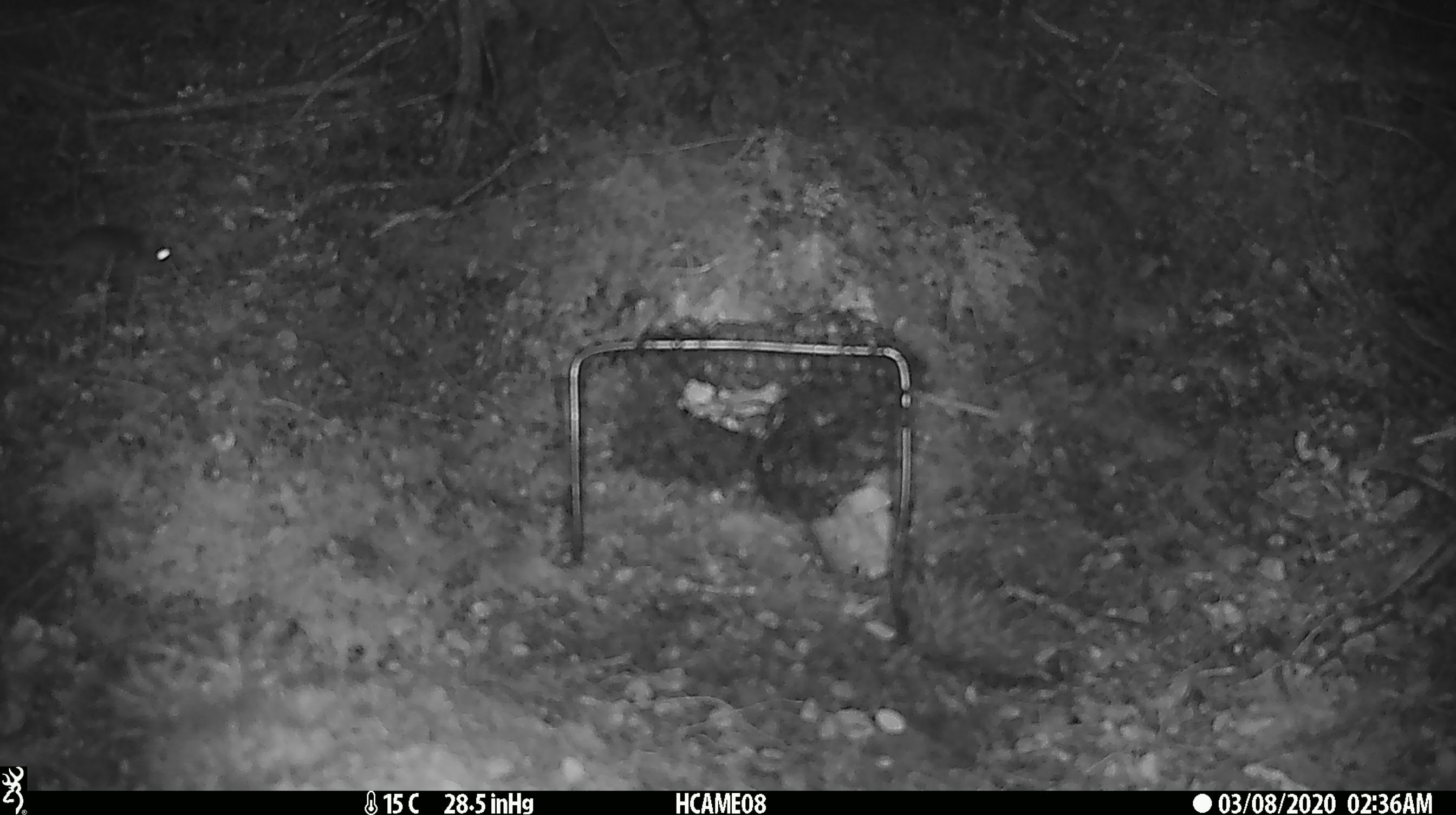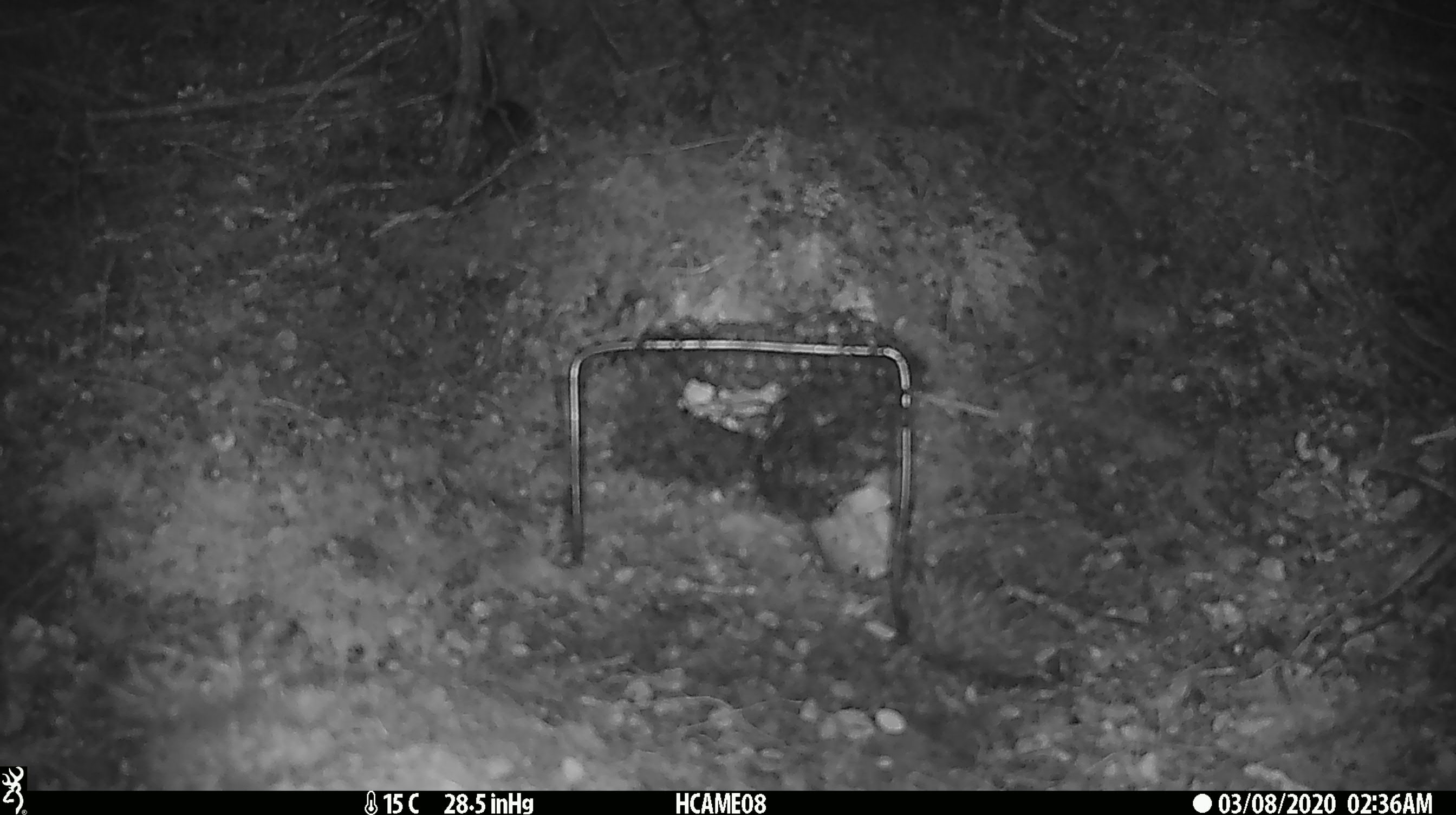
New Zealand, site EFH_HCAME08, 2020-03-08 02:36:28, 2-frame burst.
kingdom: Animalia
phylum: Chordata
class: Mammalia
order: Rodentia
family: Muridae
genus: Mus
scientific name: Mus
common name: mouse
Mouse (Mus).